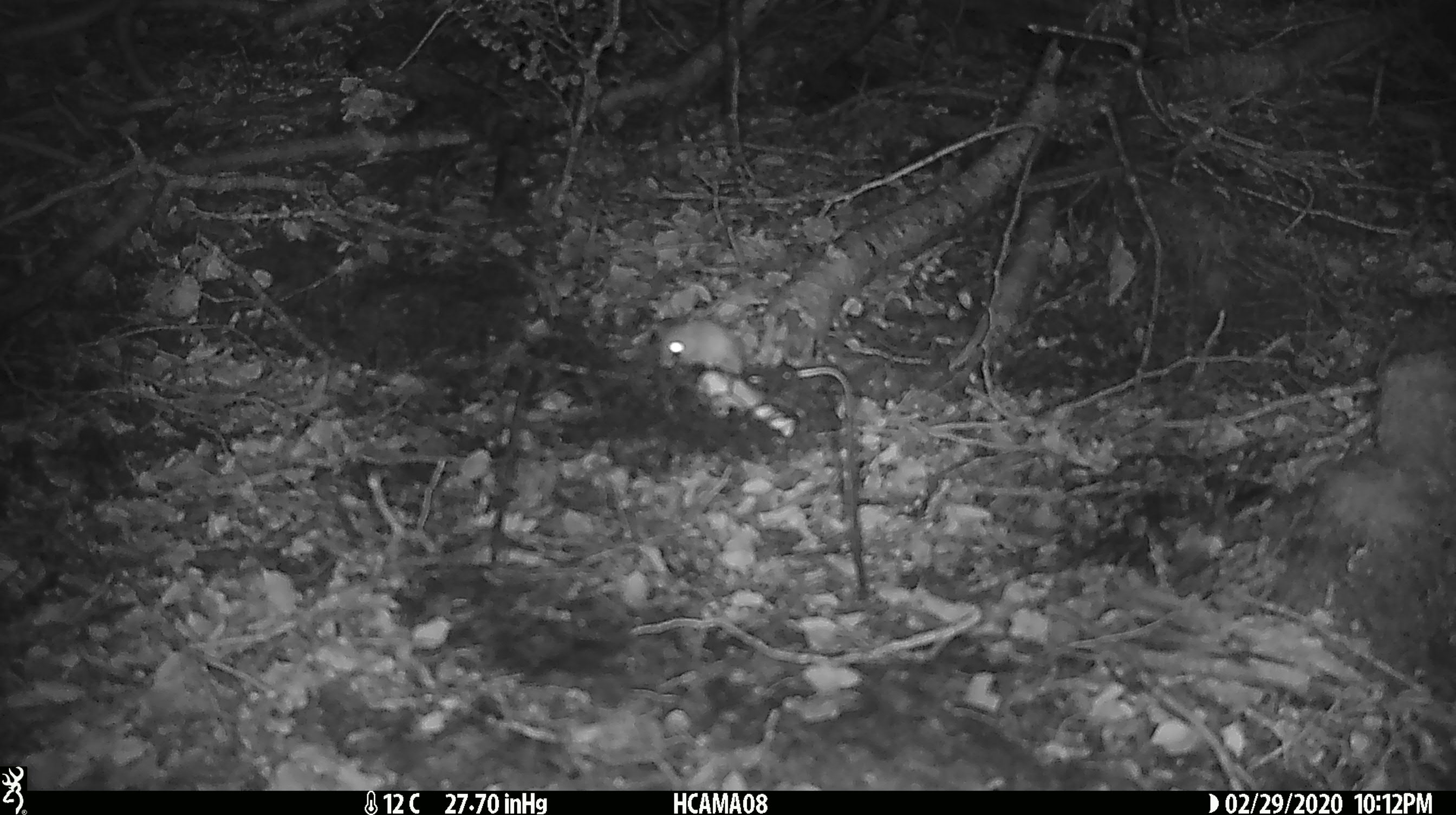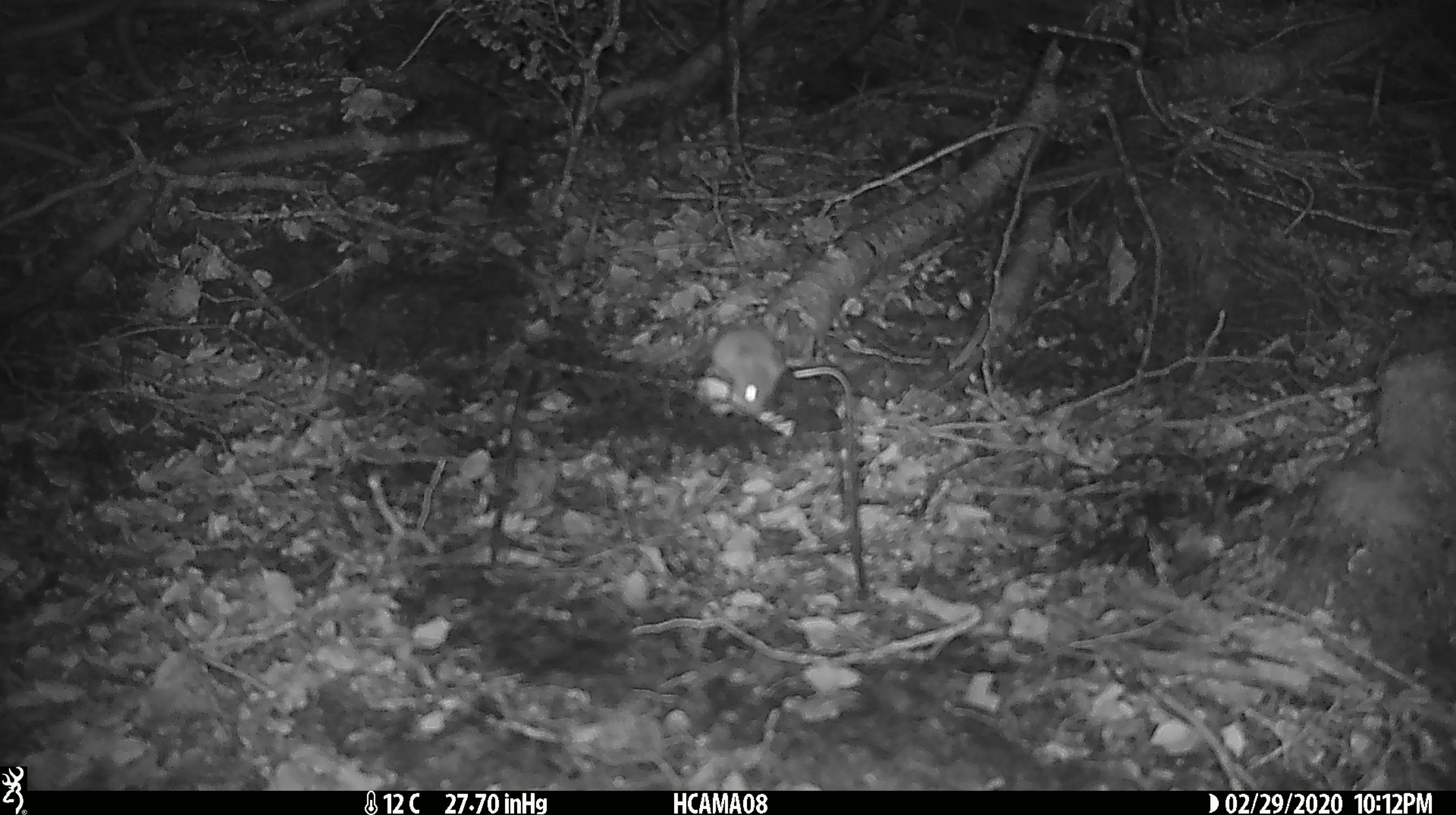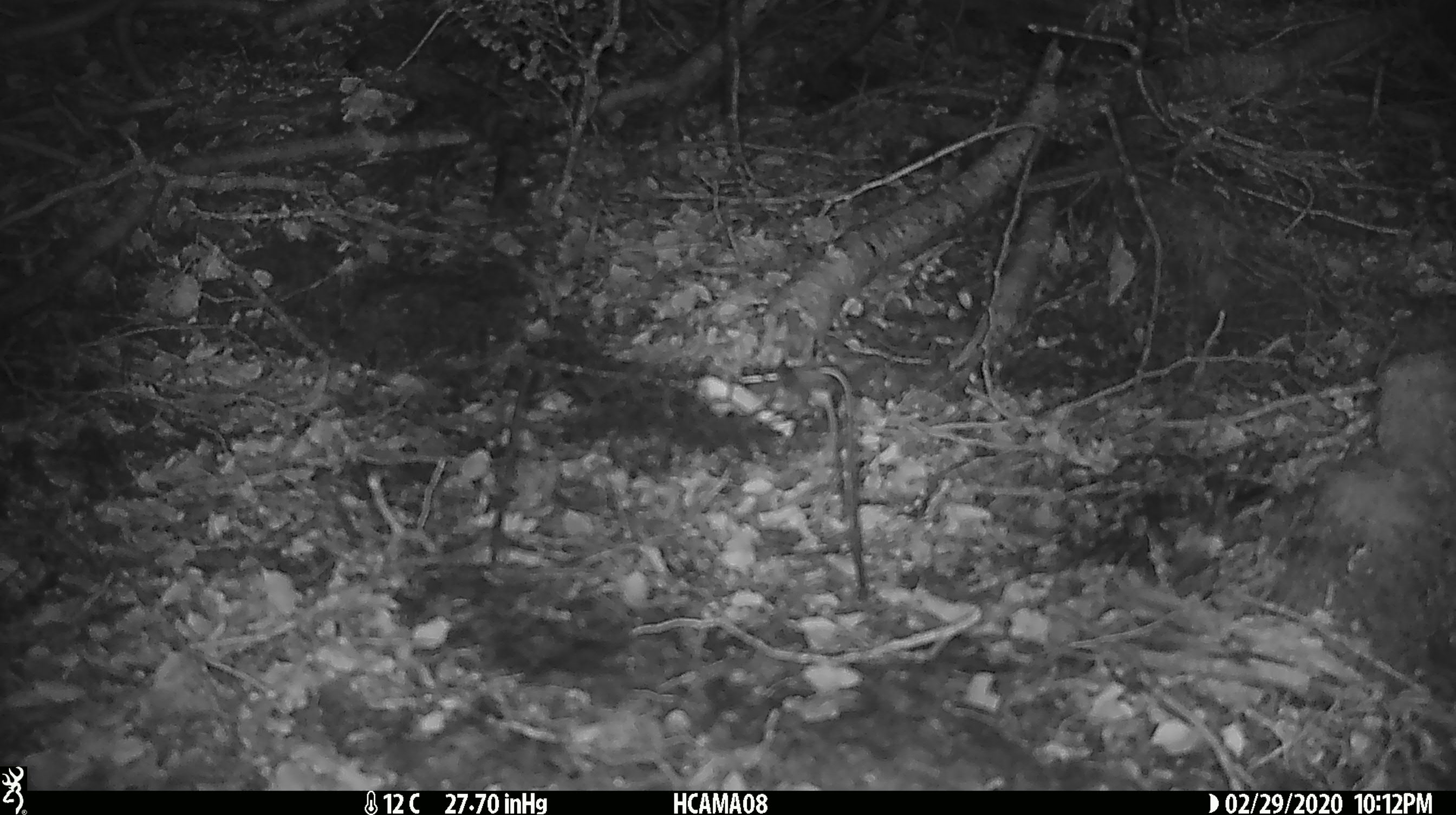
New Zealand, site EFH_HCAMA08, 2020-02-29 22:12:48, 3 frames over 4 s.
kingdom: Animalia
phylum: Chordata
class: Mammalia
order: Rodentia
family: Muridae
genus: Mus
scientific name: Mus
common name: mouse